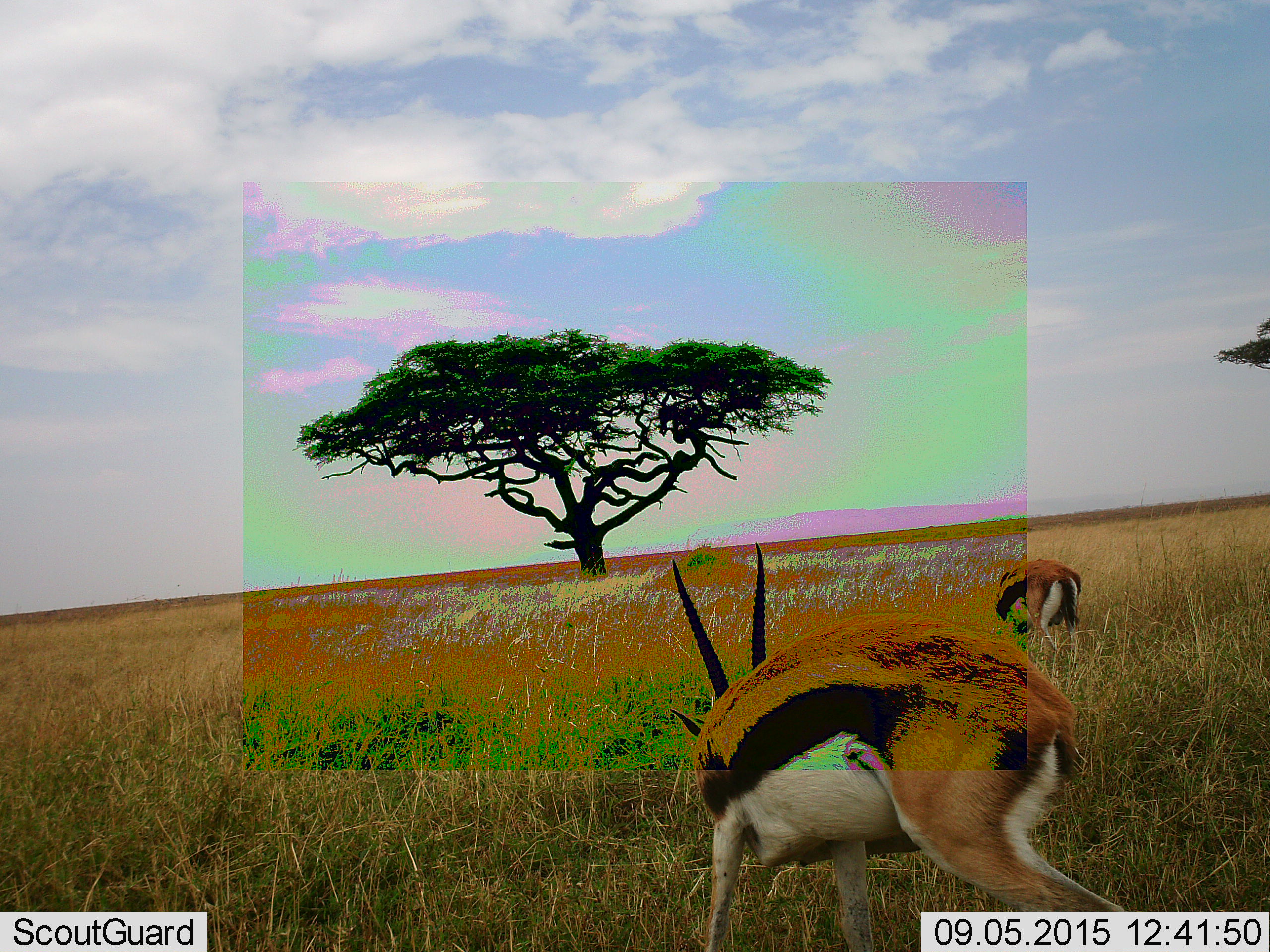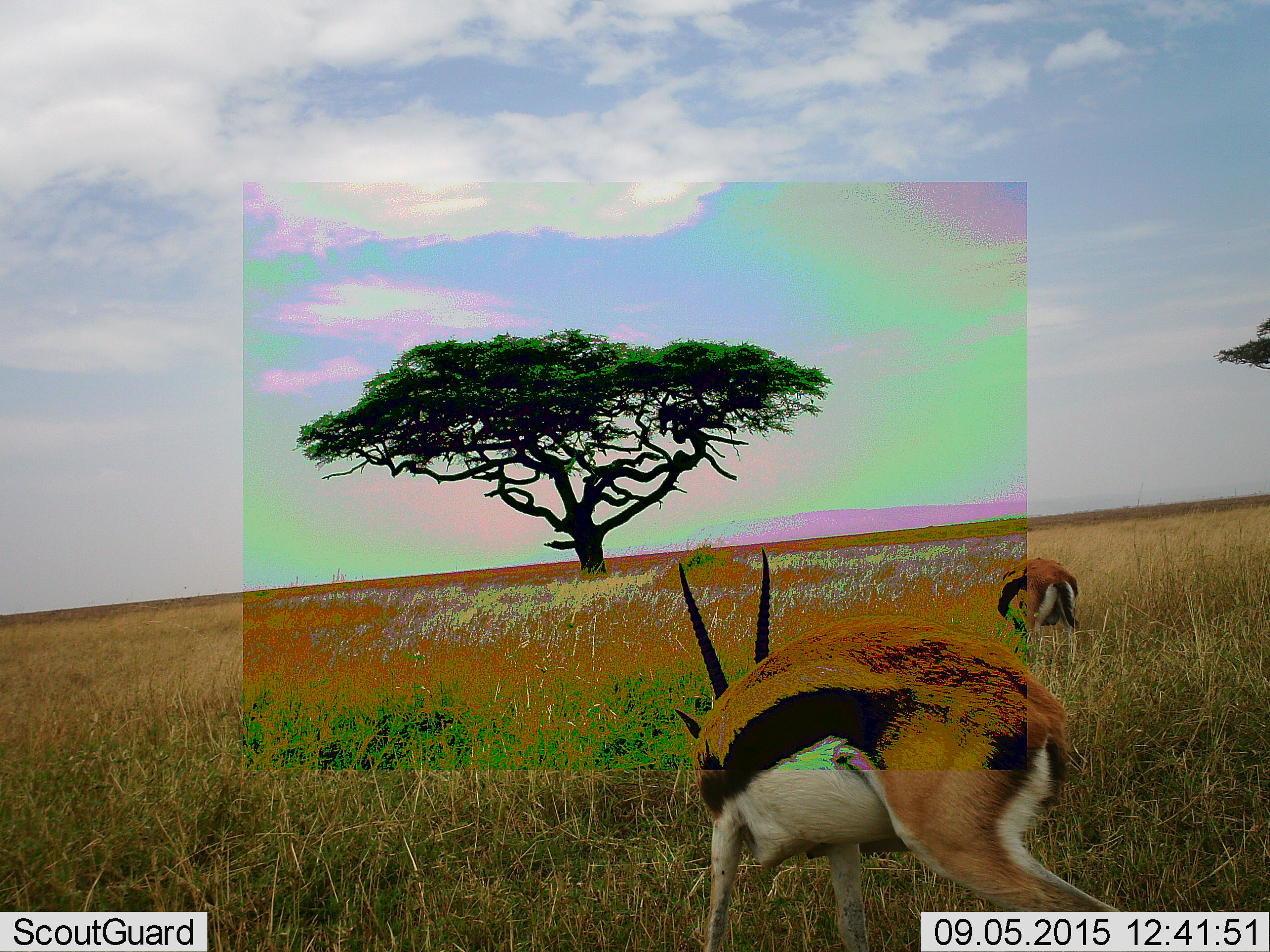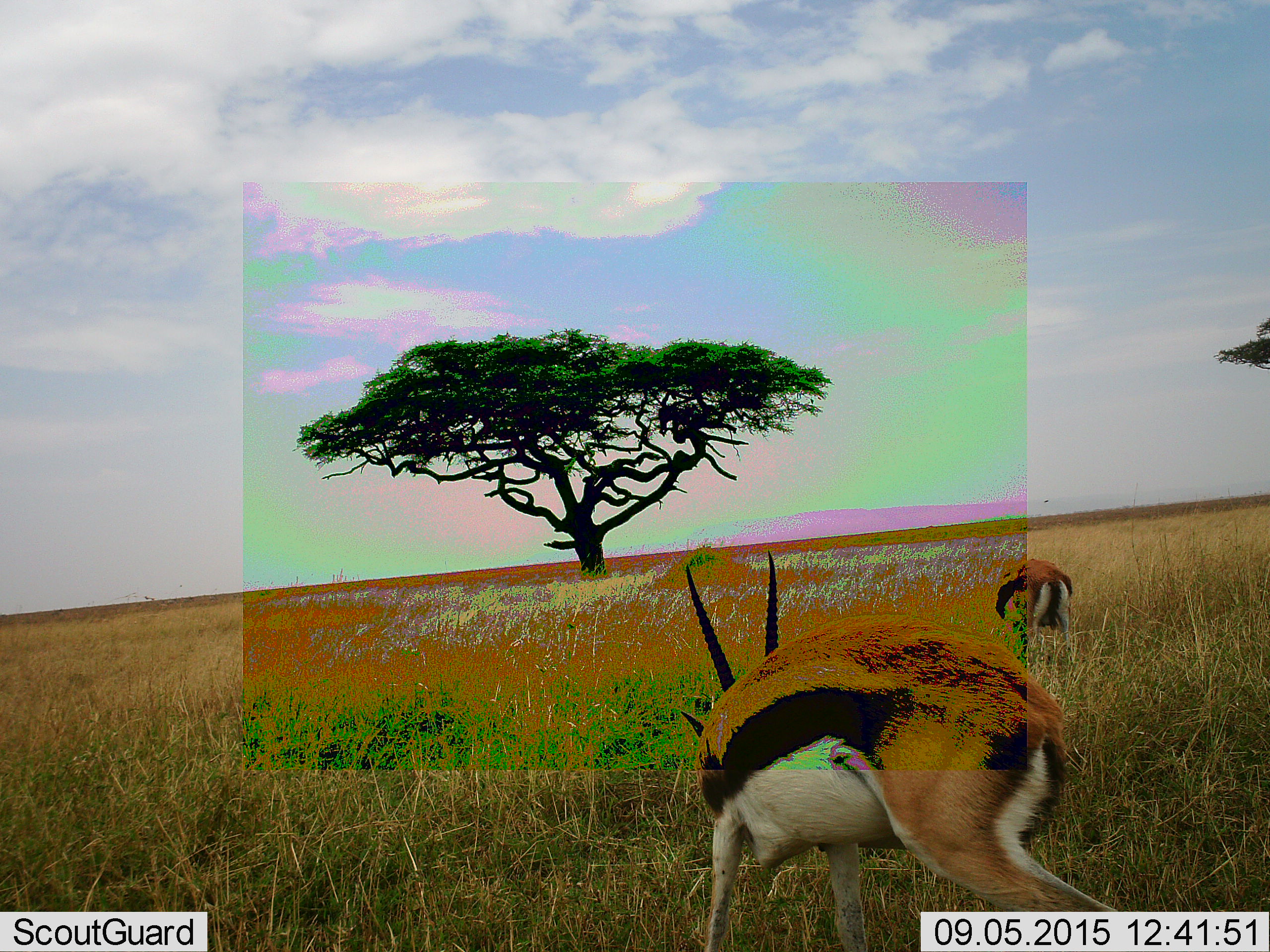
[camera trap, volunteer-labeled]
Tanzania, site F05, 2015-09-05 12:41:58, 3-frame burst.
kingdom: Animalia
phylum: Chordata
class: Mammalia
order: Artiodactyla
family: Bovidae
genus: Eudorcas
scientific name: Eudorcas thomsonii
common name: thomson's gazelle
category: gazellethomsons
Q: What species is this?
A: Gazellethomsons (thomson's gazelle) (Eudorcas thomsonii).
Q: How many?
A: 2.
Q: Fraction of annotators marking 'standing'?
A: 19%.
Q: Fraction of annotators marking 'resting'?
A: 0%.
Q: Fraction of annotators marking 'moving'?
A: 19%.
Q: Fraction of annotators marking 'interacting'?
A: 0%.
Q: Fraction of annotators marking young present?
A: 0%.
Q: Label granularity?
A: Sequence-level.